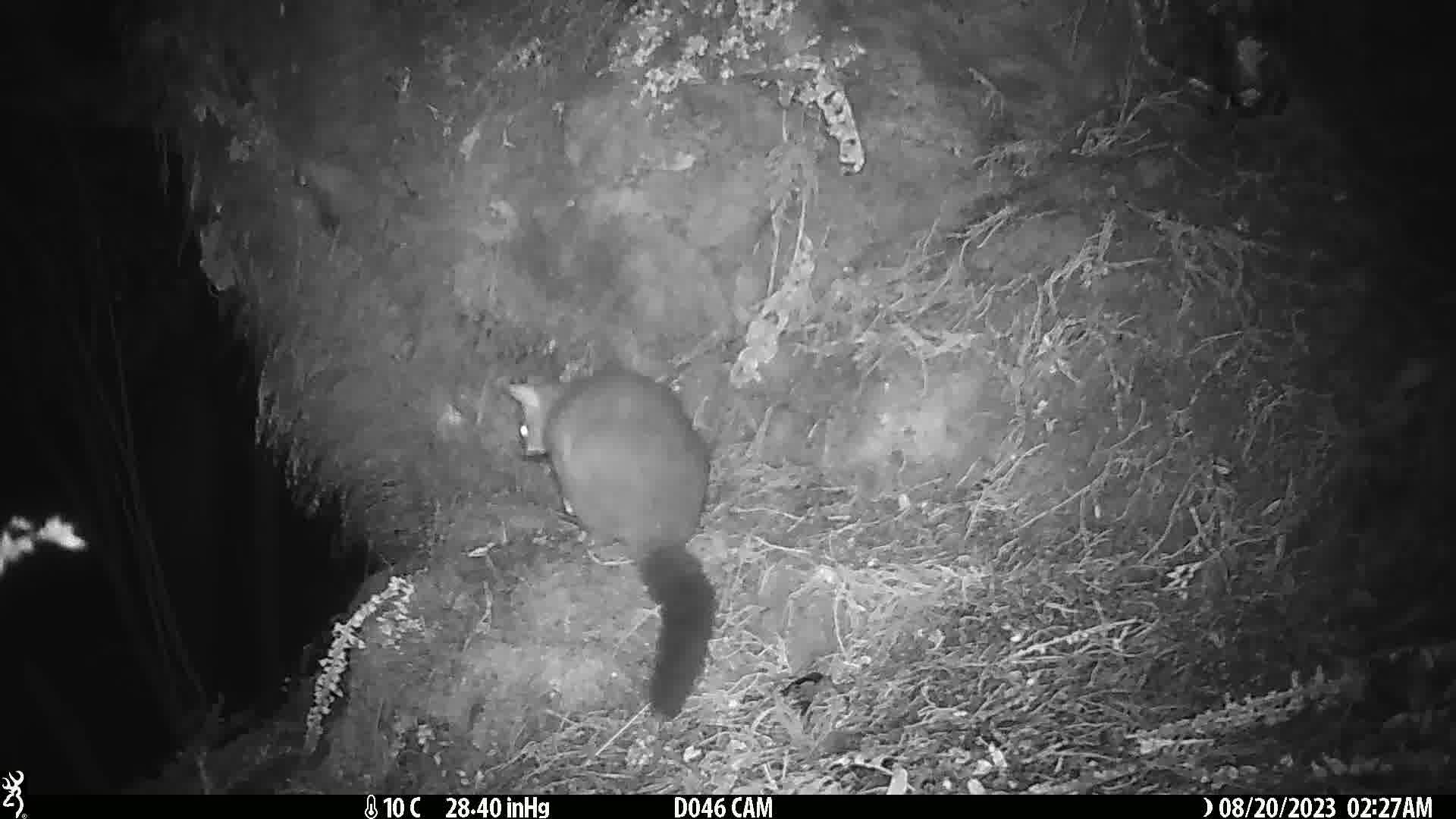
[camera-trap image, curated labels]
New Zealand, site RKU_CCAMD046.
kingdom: Animalia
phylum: Chordata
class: Mammalia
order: Diprotodontia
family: Phalangeridae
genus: Trichosurus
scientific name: Trichosurus vulpecula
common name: common brushtail possum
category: possum